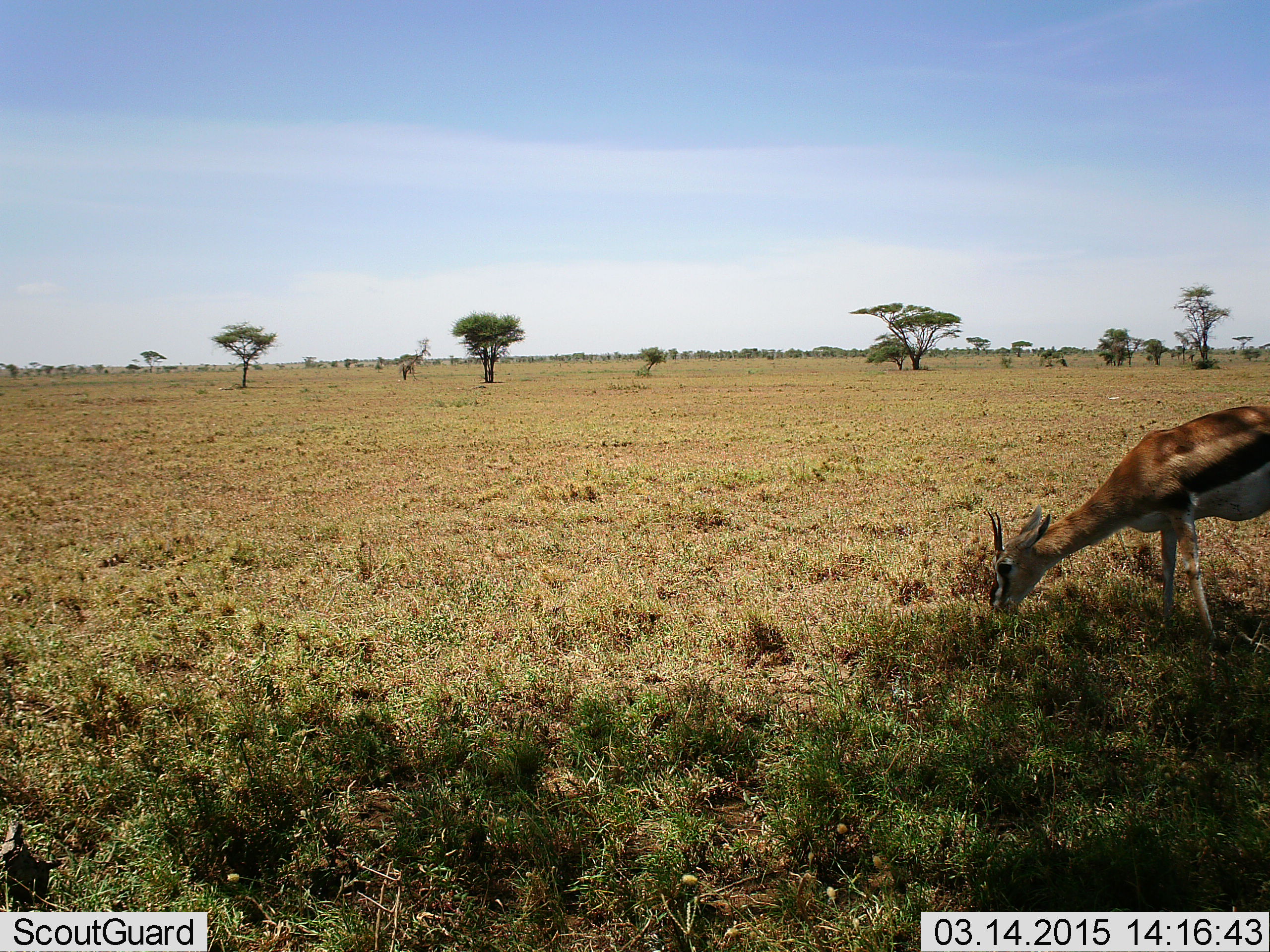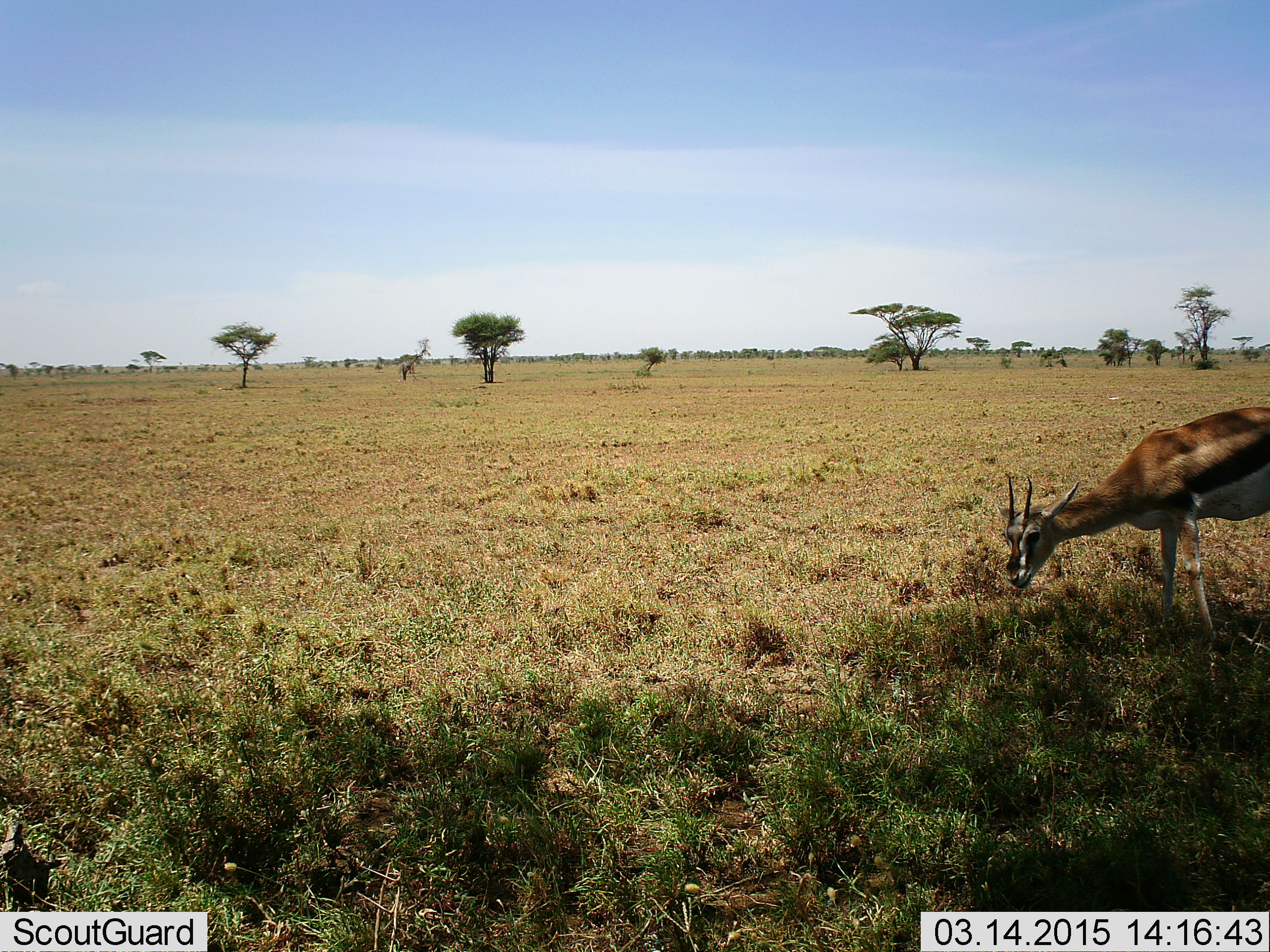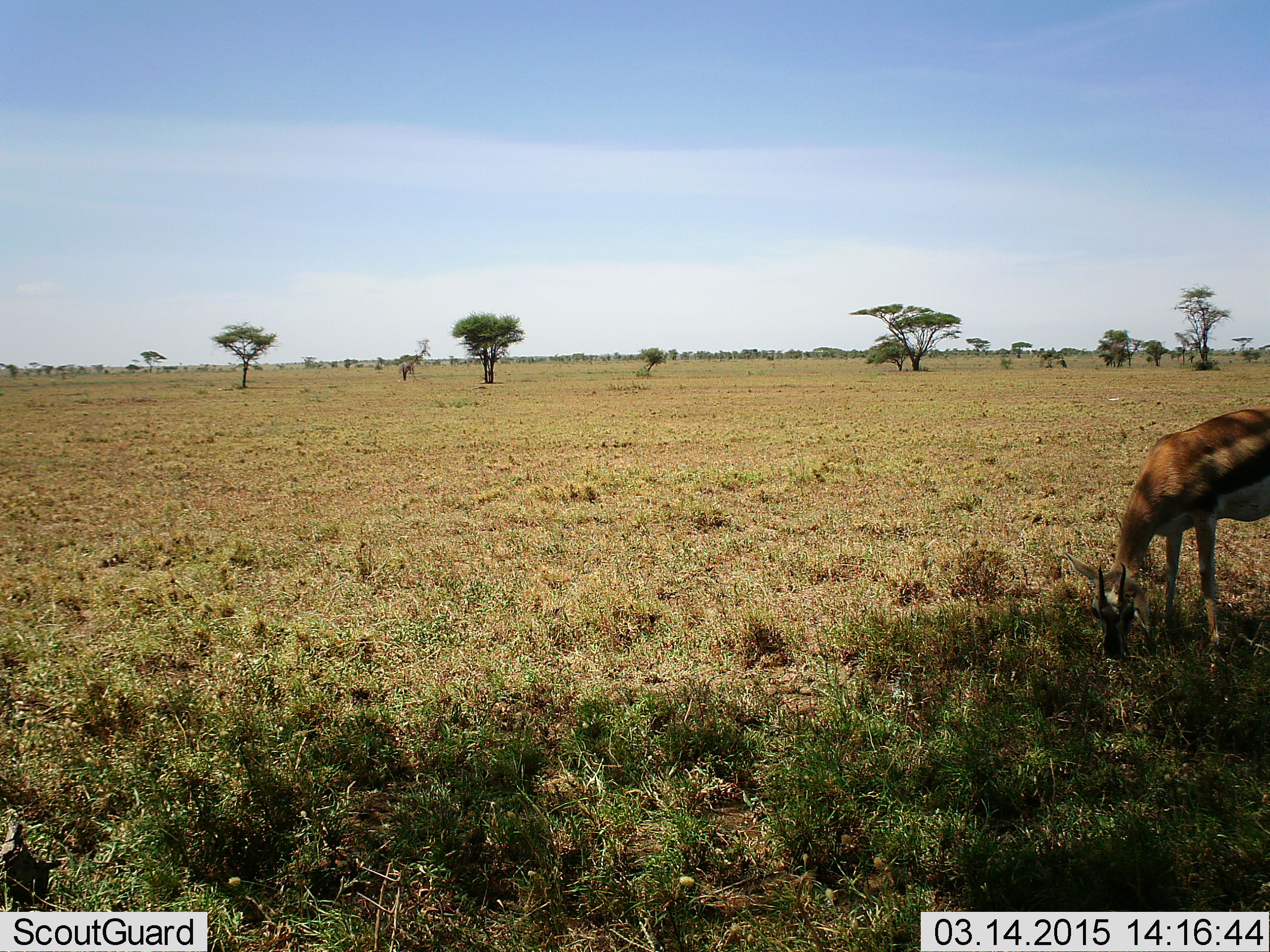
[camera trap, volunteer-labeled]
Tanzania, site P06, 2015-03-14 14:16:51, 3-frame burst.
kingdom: Animalia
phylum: Chordata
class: Mammalia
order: Artiodactyla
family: Bovidae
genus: Eudorcas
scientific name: Eudorcas thomsonii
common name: thomson's gazelle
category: gazellethomsons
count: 1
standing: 50%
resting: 0%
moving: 0%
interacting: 0%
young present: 0%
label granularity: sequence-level